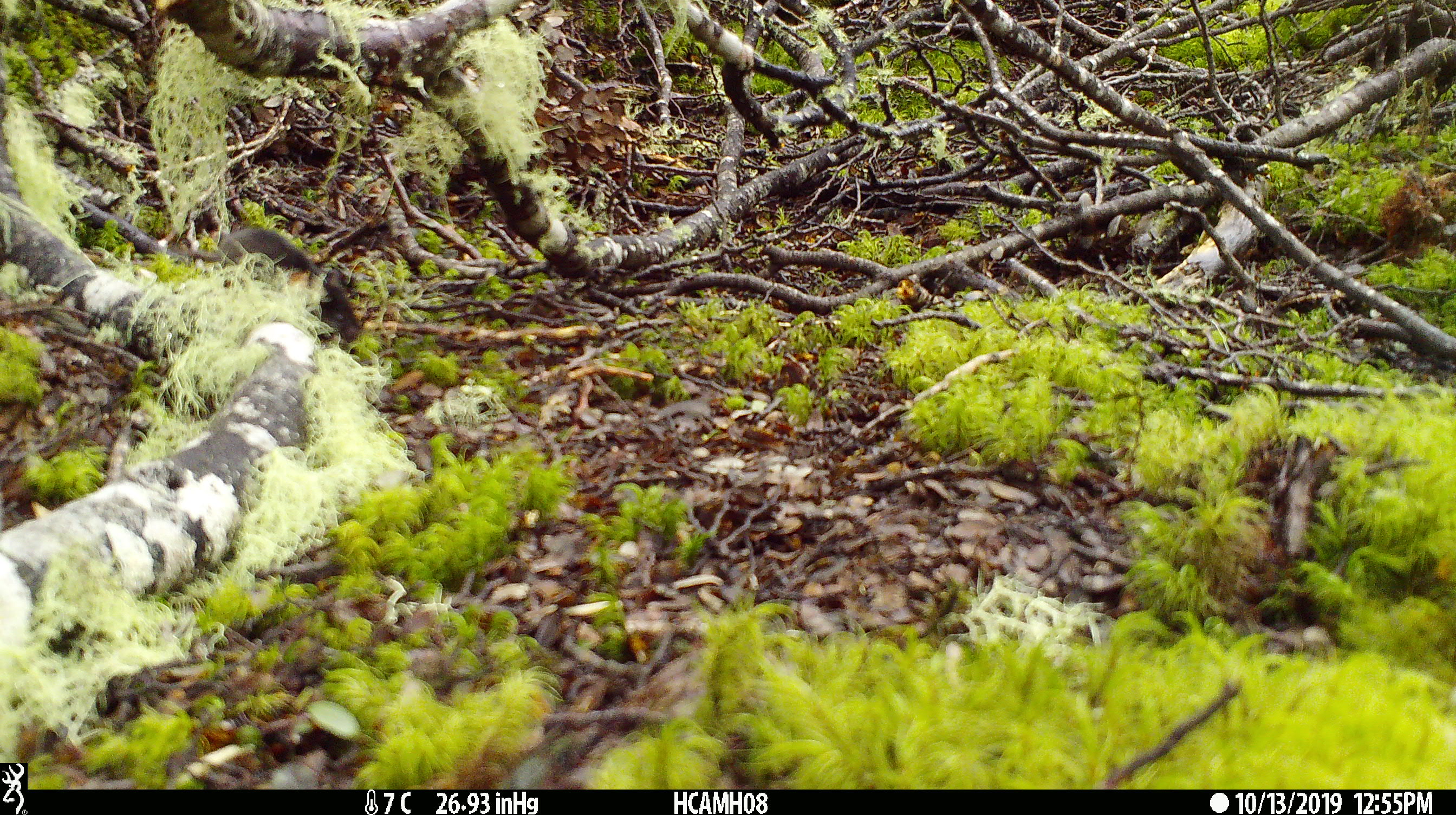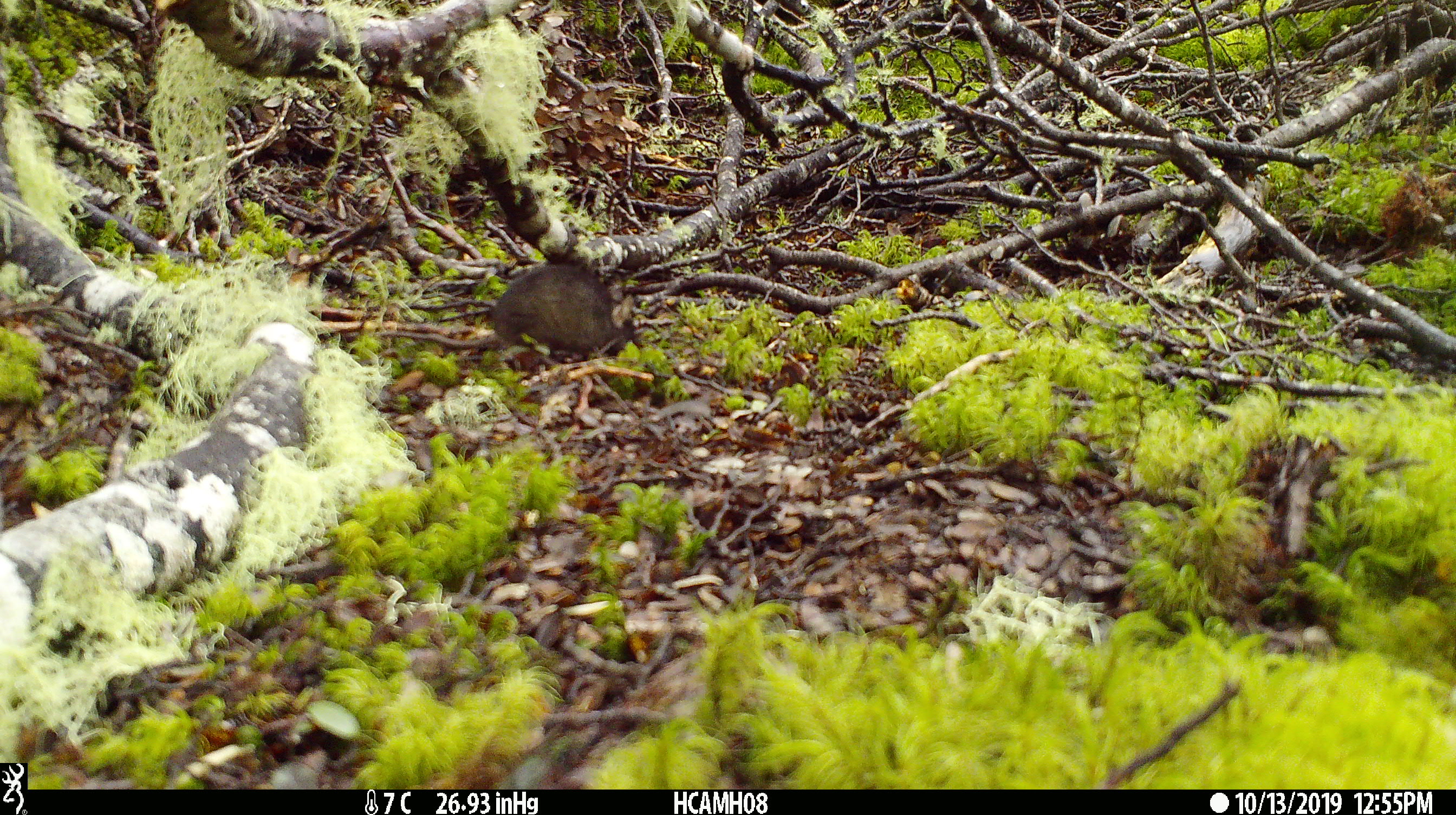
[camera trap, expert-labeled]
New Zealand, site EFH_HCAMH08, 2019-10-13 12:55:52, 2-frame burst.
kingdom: Animalia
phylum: Chordata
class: Mammalia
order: Rodentia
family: Muridae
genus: Mus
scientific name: Mus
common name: mouse